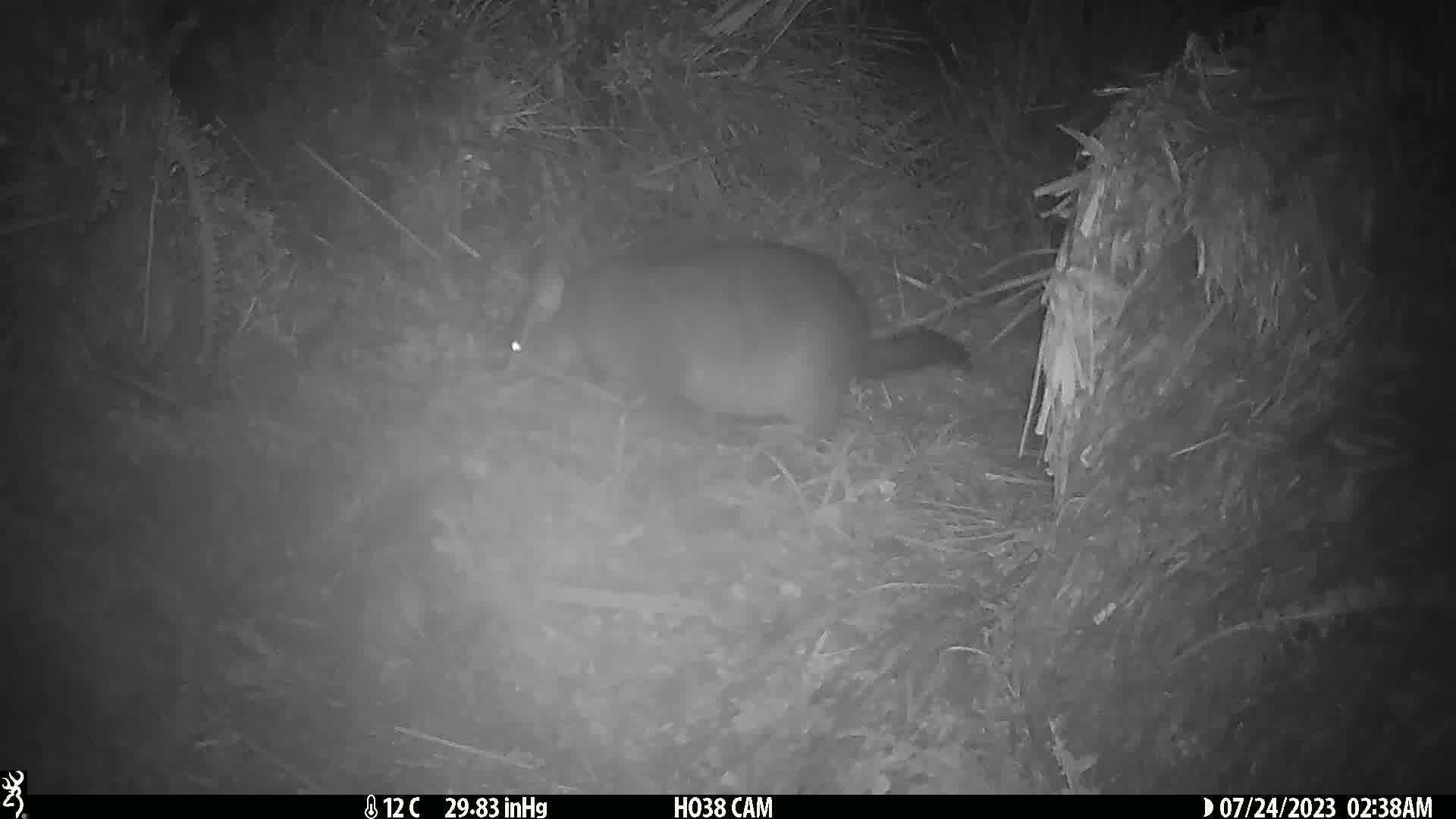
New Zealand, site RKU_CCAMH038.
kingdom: Animalia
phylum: Chordata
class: Mammalia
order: Diprotodontia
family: Phalangeridae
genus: Trichosurus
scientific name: Trichosurus vulpecula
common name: common brushtail possum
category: possum